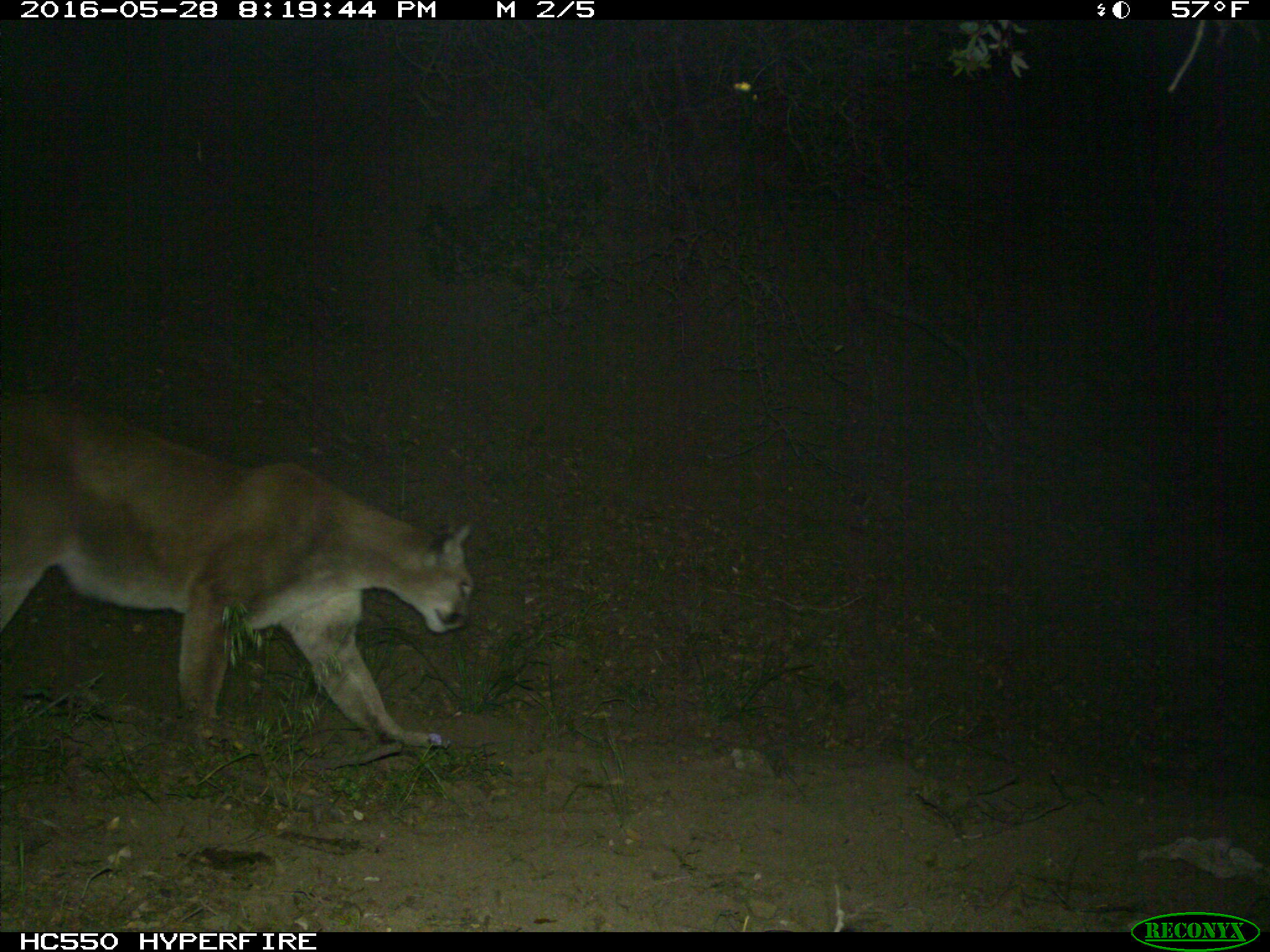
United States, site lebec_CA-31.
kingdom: Animalia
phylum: Chordata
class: Mammalia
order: Carnivora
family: Felidae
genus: Puma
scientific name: Puma concolor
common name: mountain lion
Puma concolor (mountain lion).